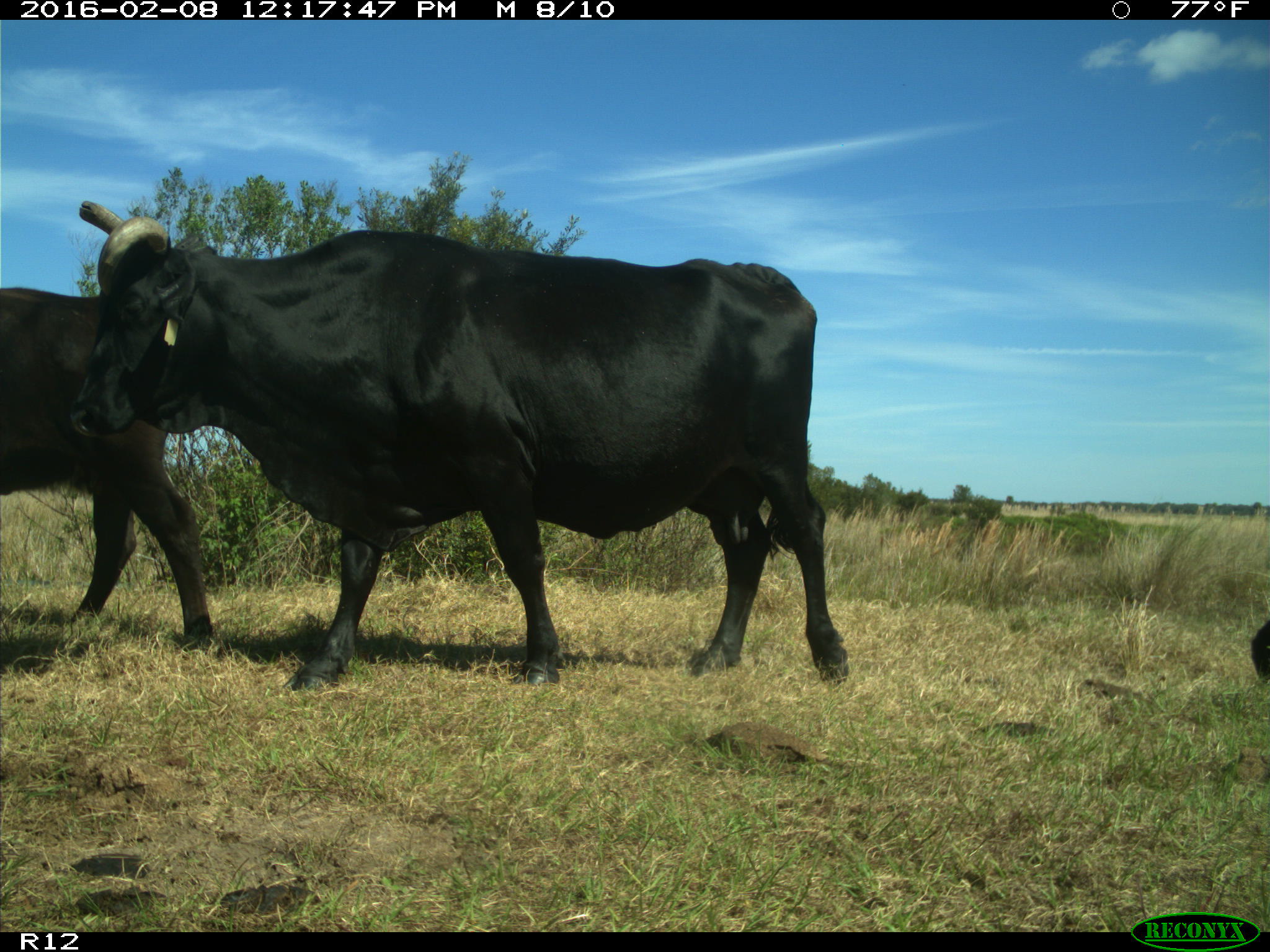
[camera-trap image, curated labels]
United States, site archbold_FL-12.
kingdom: Animalia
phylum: Chordata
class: Mammalia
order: Artiodactyla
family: Bovidae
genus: Bos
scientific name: Bos taurus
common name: domestic cow